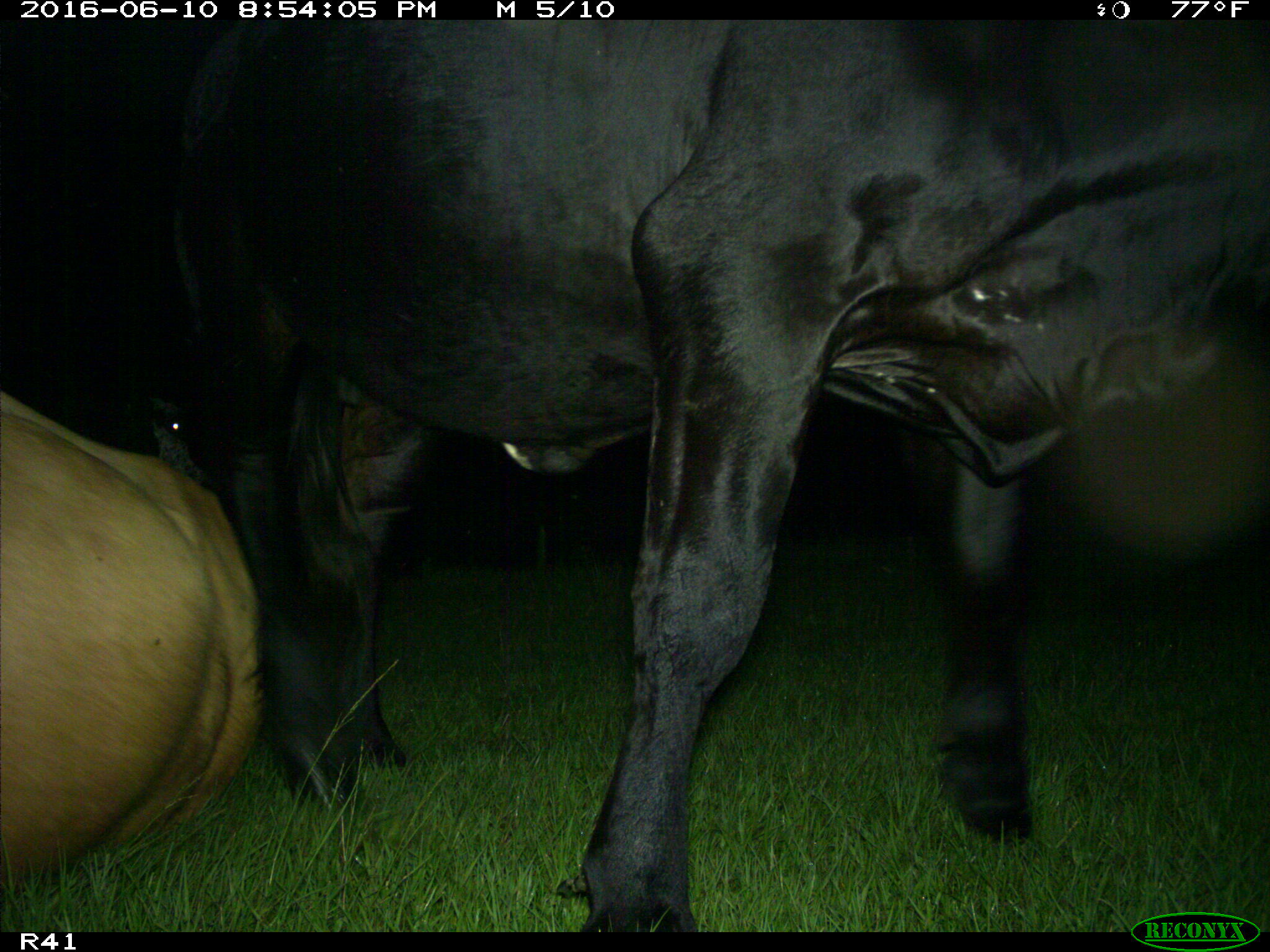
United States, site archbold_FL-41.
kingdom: Animalia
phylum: Chordata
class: Mammalia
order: Artiodactyla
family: Bovidae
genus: Bos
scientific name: Bos taurus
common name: domestic cow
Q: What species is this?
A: Bos taurus (domestic cow).